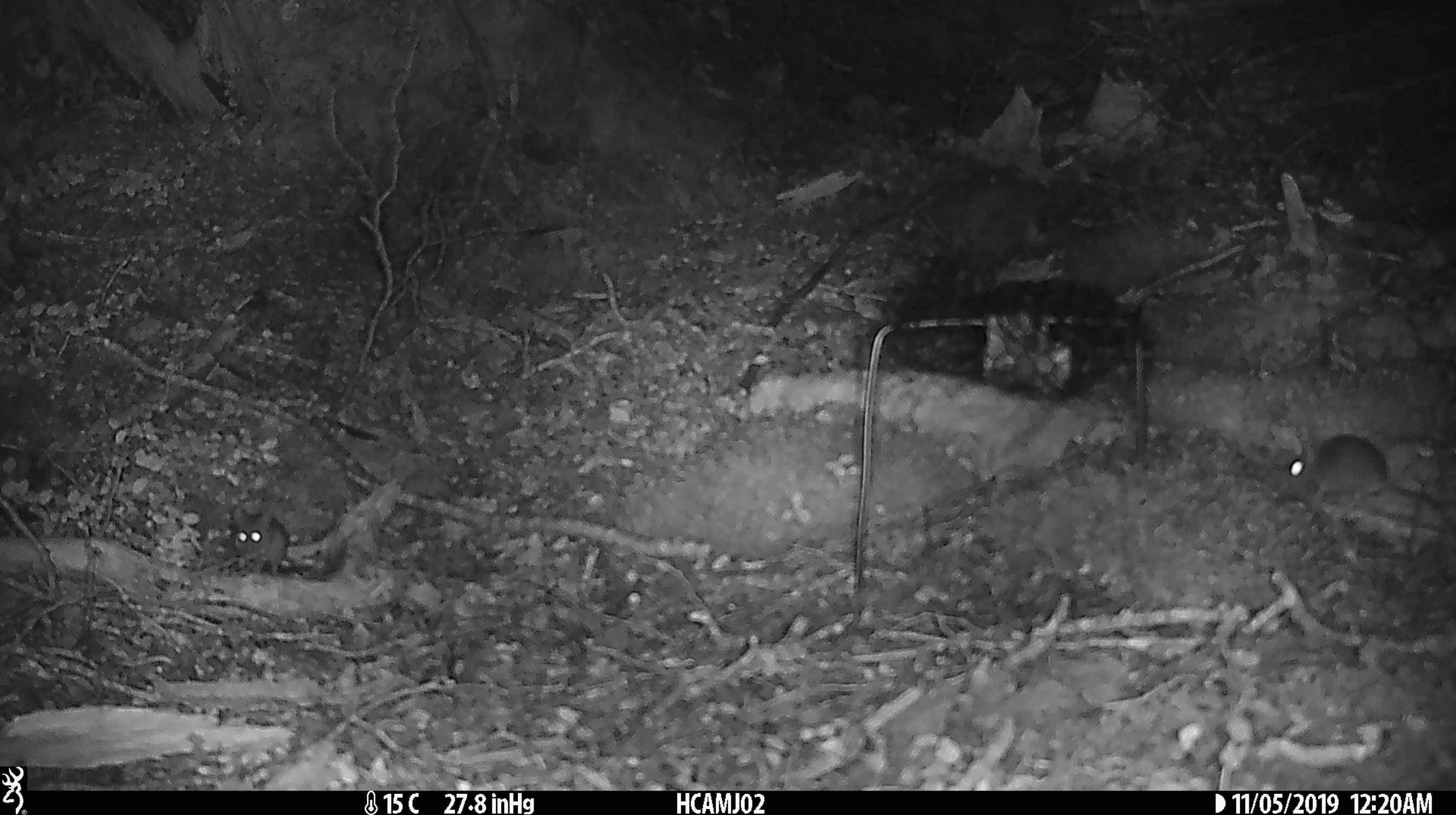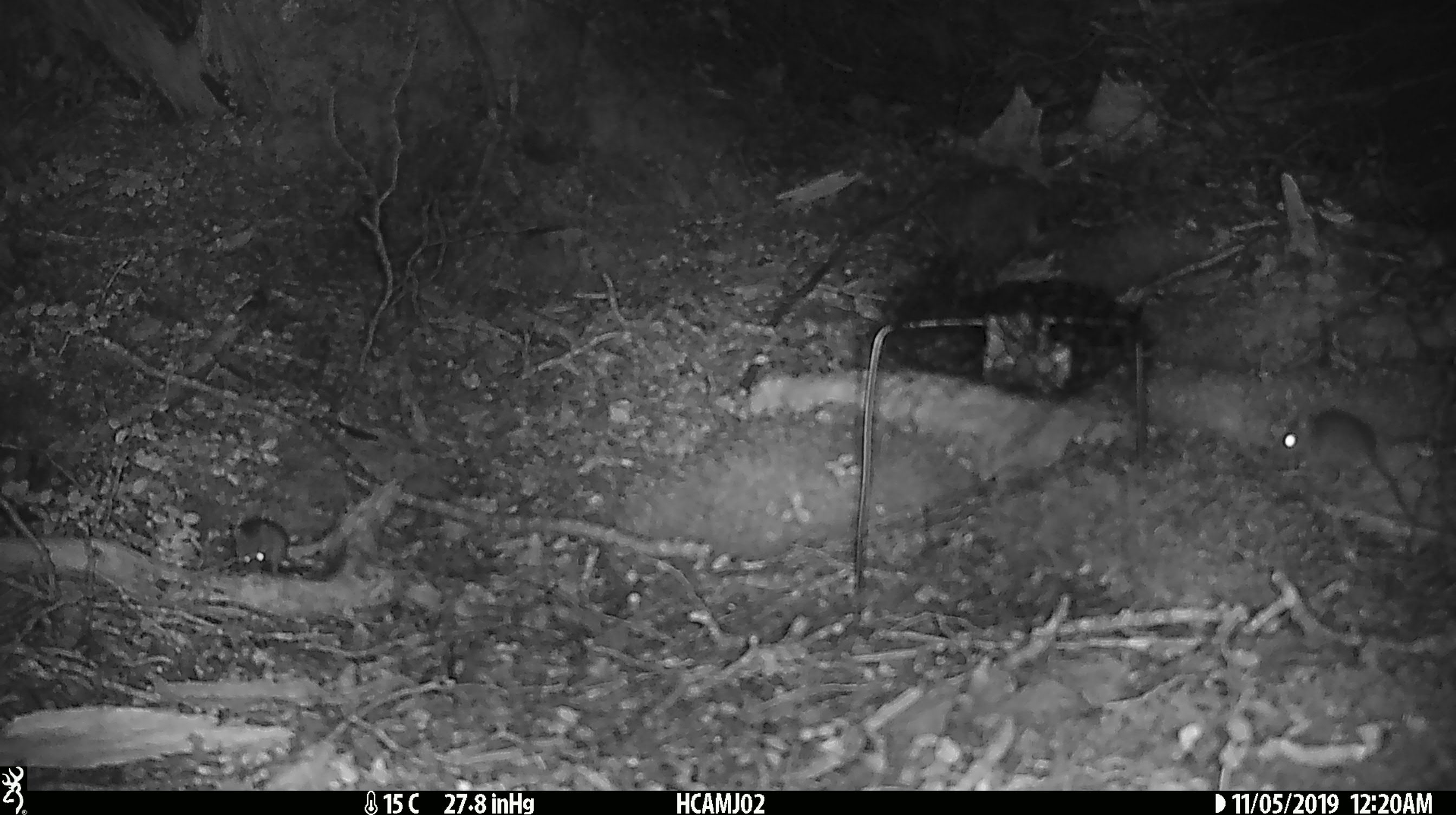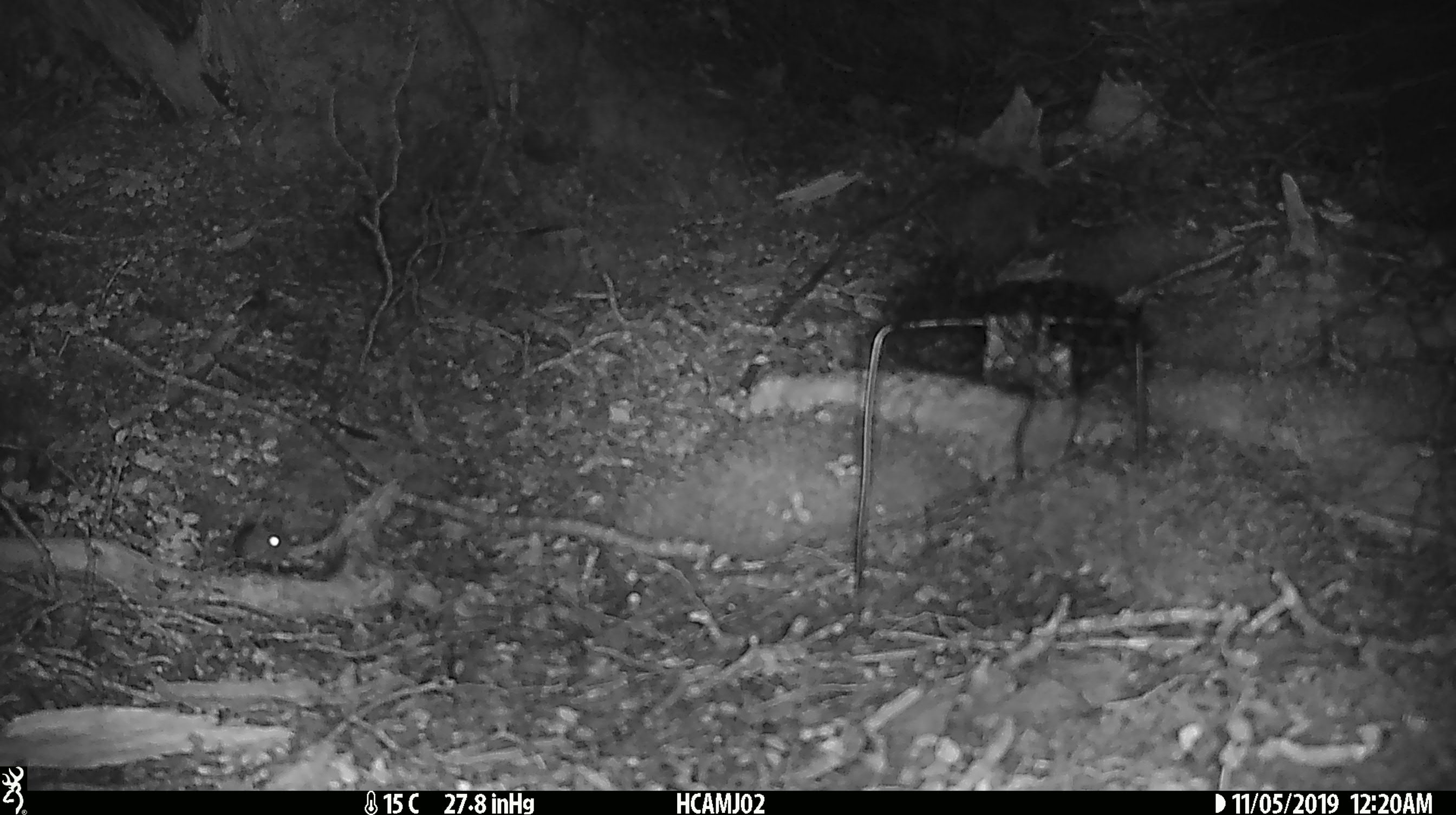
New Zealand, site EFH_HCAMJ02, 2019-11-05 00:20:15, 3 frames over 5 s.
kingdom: Animalia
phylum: Chordata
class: Mammalia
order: Rodentia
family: Muridae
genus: Mus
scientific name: Mus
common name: mouse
Mouse (Mus).